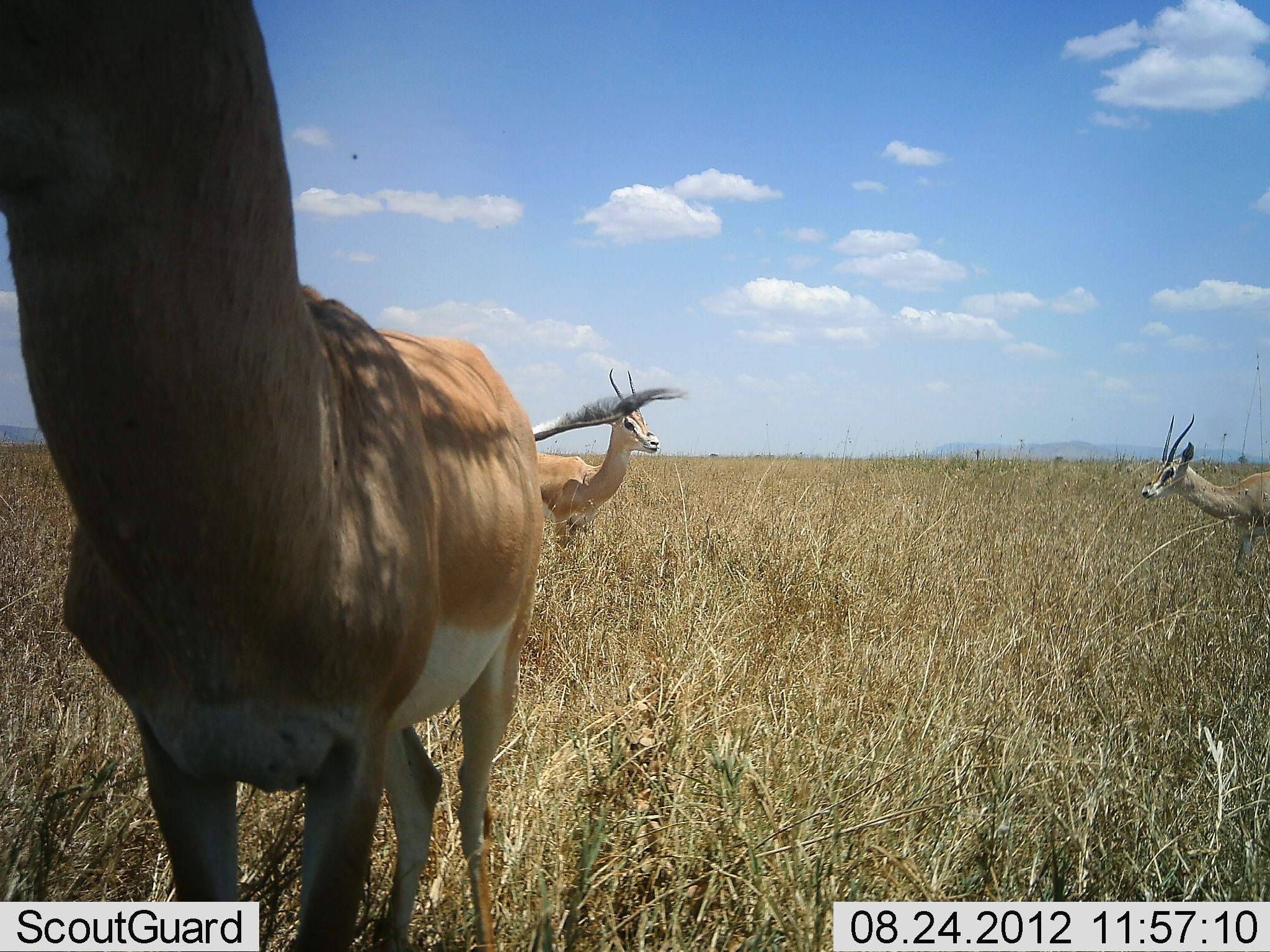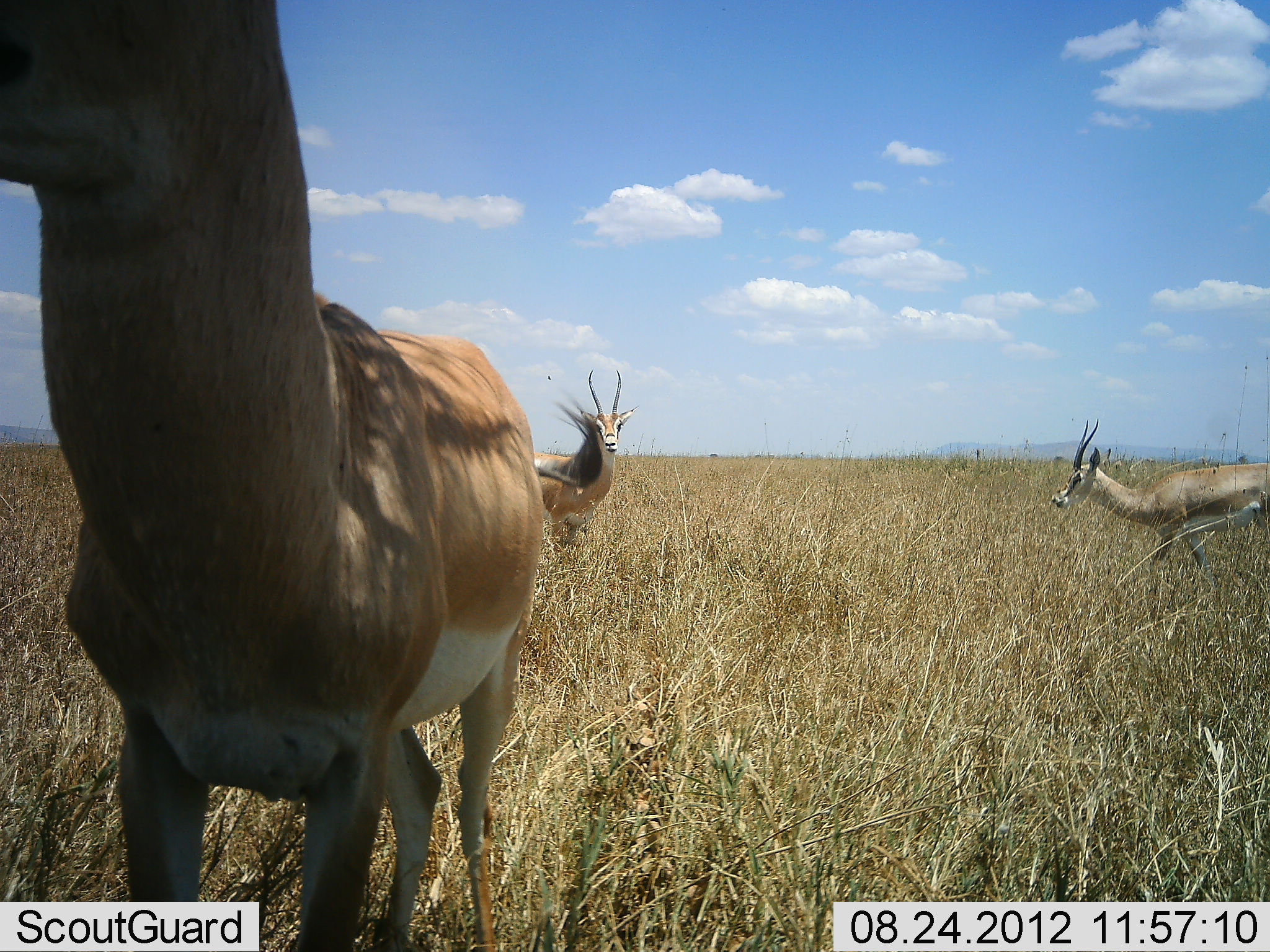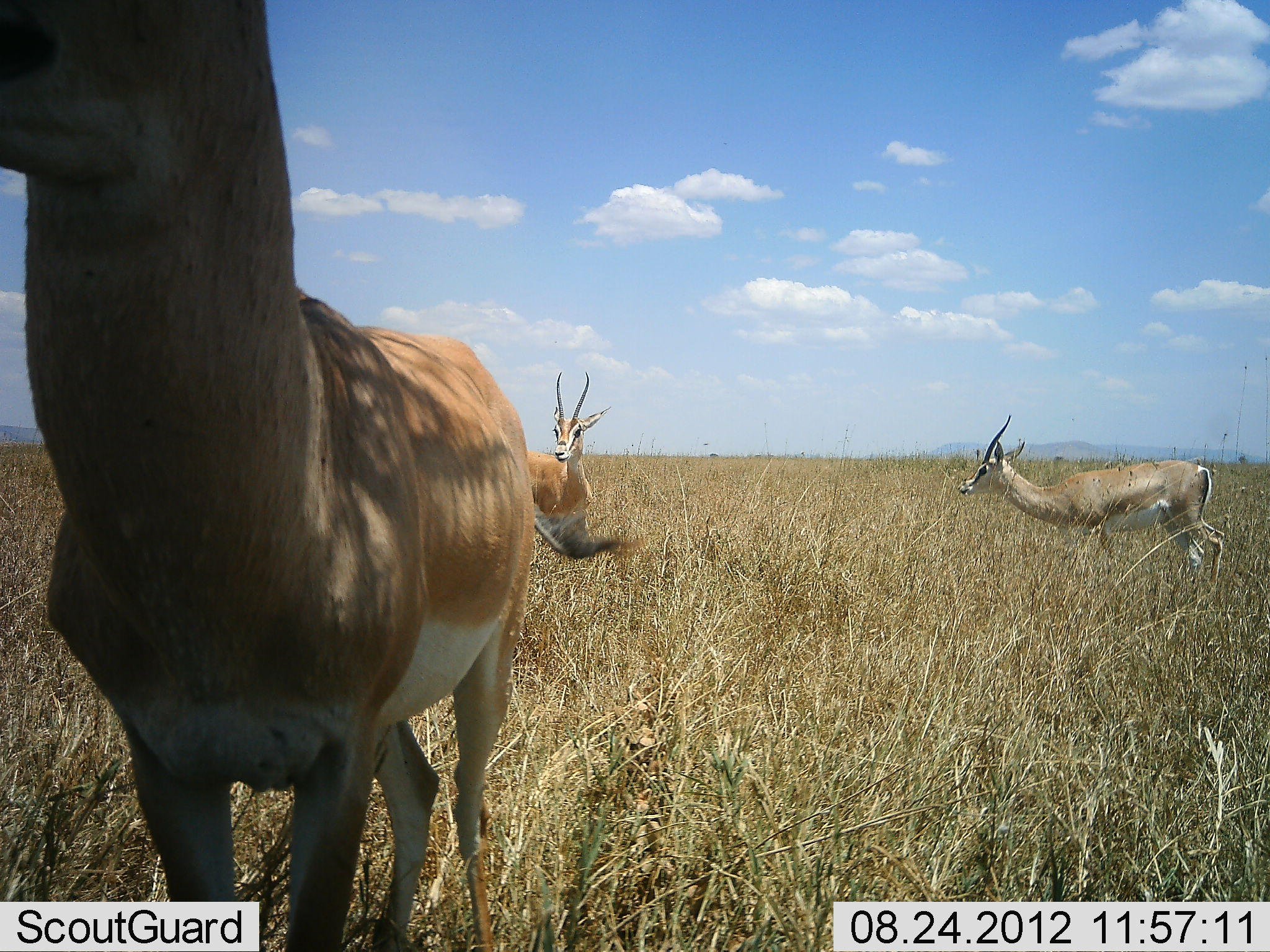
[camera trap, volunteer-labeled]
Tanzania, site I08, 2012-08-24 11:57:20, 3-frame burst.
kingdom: Animalia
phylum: Chordata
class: Mammalia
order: Artiodactyla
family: Bovidae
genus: Nanger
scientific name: Nanger granti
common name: grant's gazelle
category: gazellegrants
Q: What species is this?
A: Gazellegrants (grant's gazelle) (Nanger granti).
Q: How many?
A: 3.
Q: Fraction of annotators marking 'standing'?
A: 90%.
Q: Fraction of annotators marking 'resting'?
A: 0%.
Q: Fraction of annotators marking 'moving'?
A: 80%.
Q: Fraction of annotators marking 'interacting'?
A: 0%.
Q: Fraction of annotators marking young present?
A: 0%.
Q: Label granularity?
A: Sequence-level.